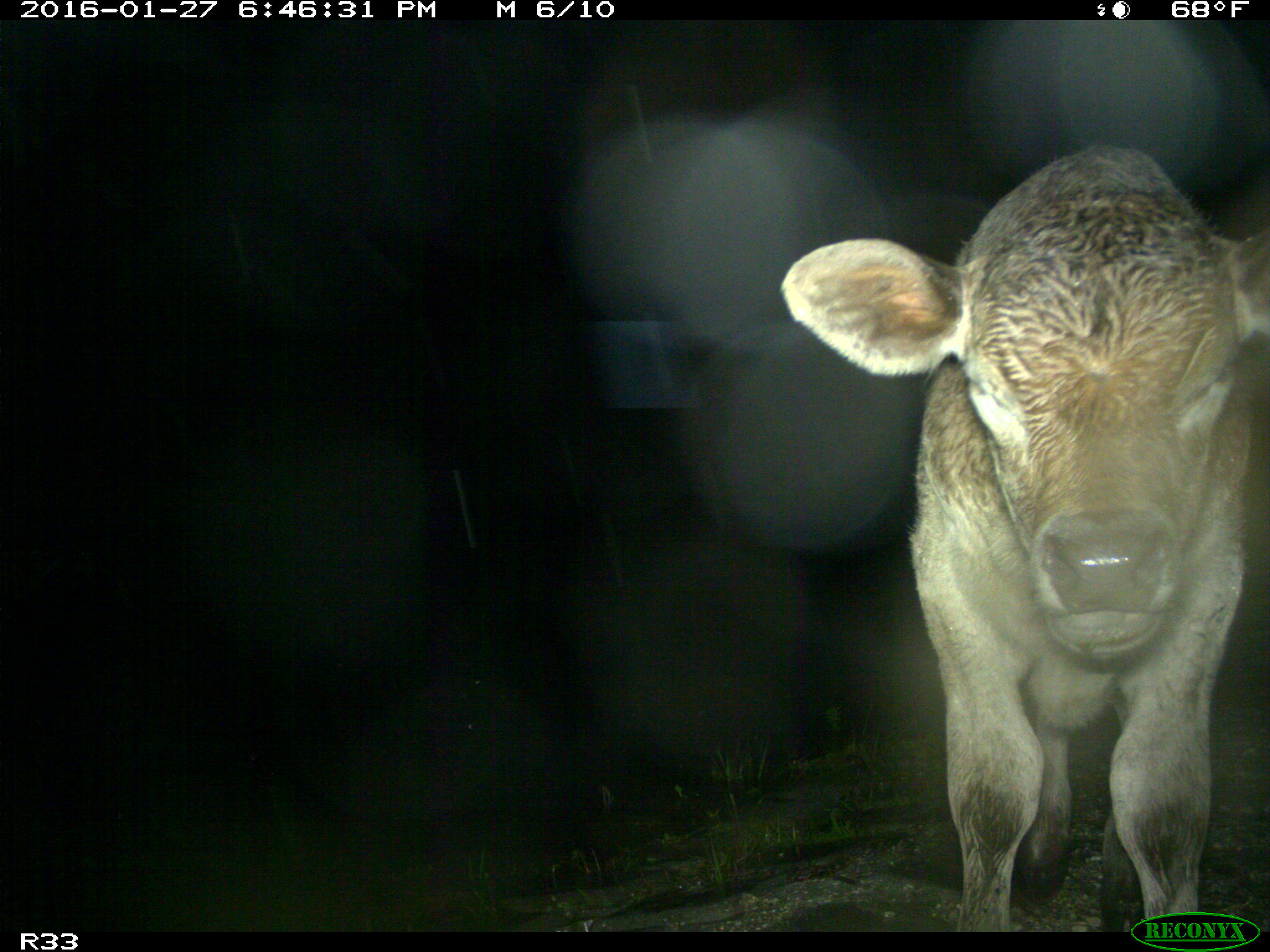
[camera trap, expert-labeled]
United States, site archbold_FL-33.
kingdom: Animalia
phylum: Chordata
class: Mammalia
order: Artiodactyla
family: Bovidae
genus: Bos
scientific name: Bos taurus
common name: domestic cow